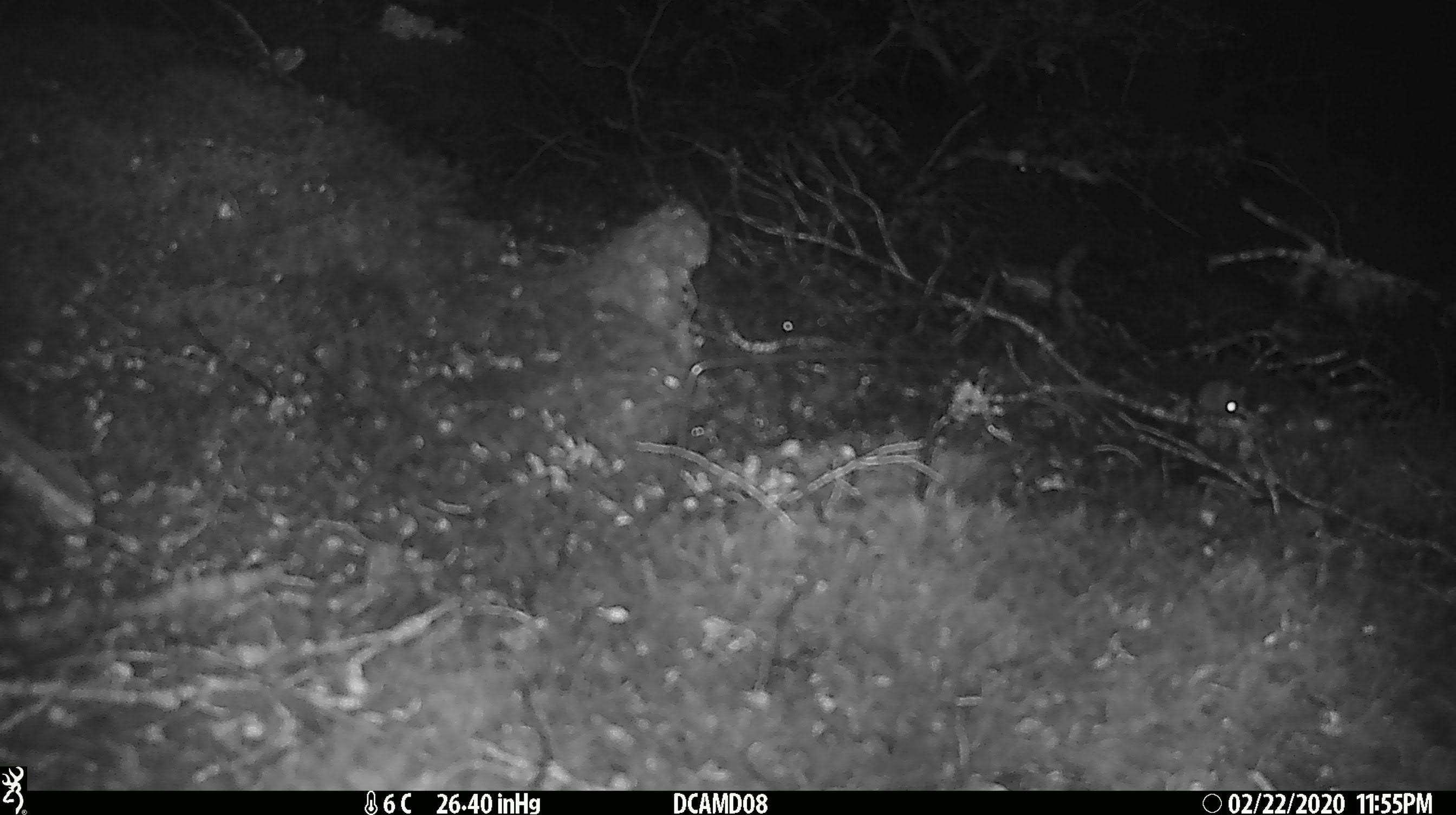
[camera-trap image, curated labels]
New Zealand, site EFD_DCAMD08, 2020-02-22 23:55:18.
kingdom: Animalia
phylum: Chordata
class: Mammalia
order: Rodentia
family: Muridae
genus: Mus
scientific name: Mus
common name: mouse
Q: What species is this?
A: Mouse (Mus).